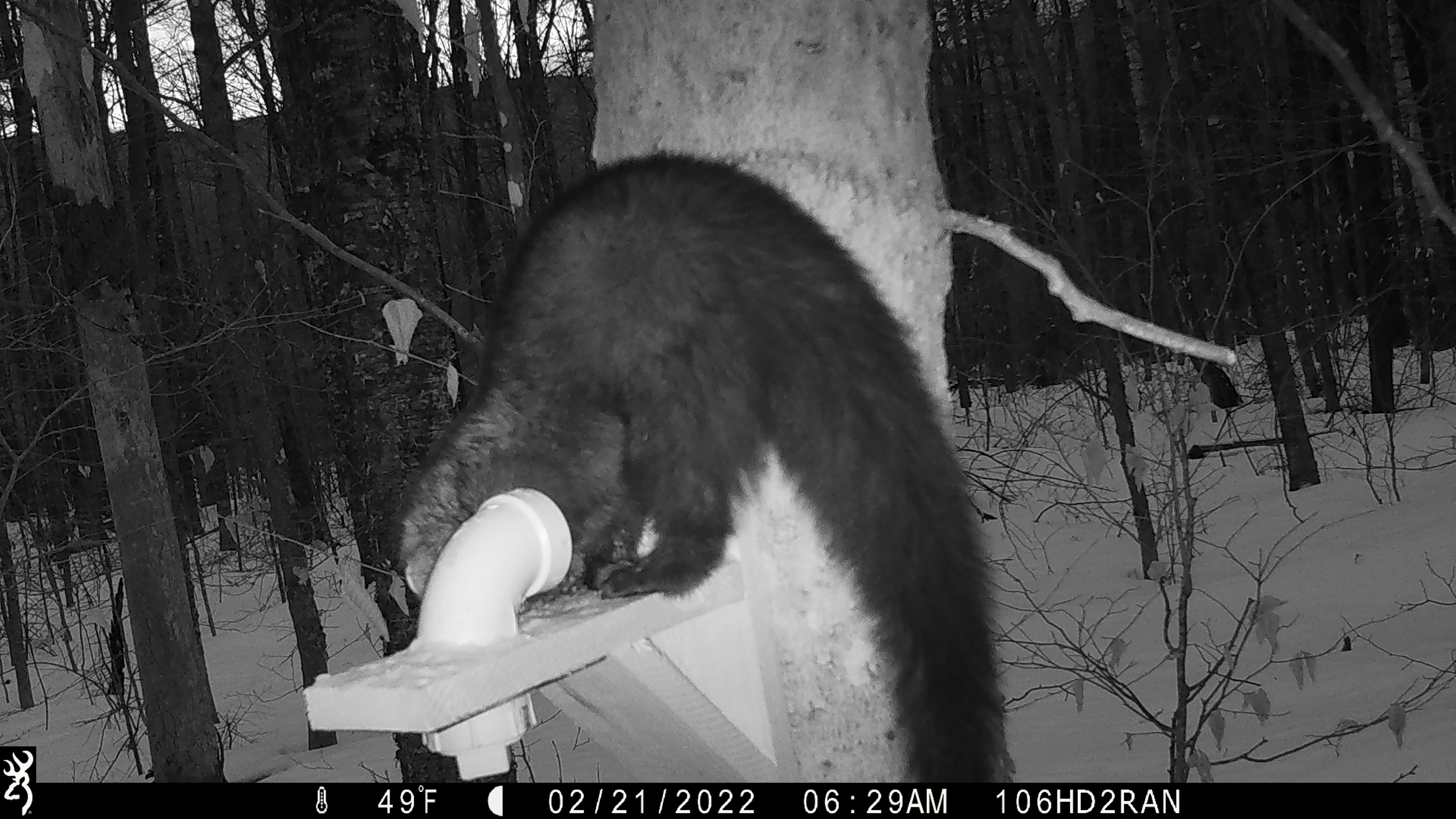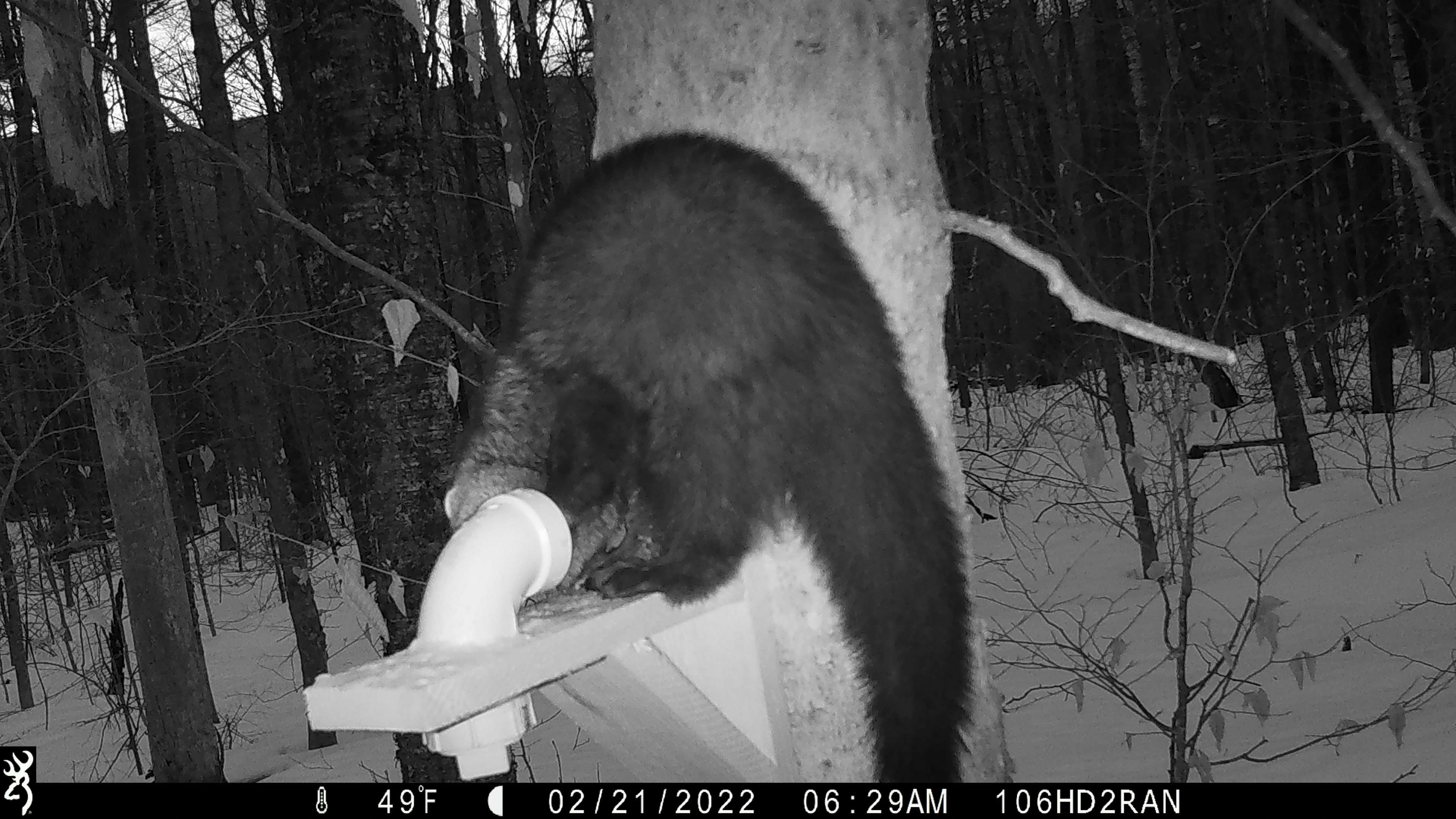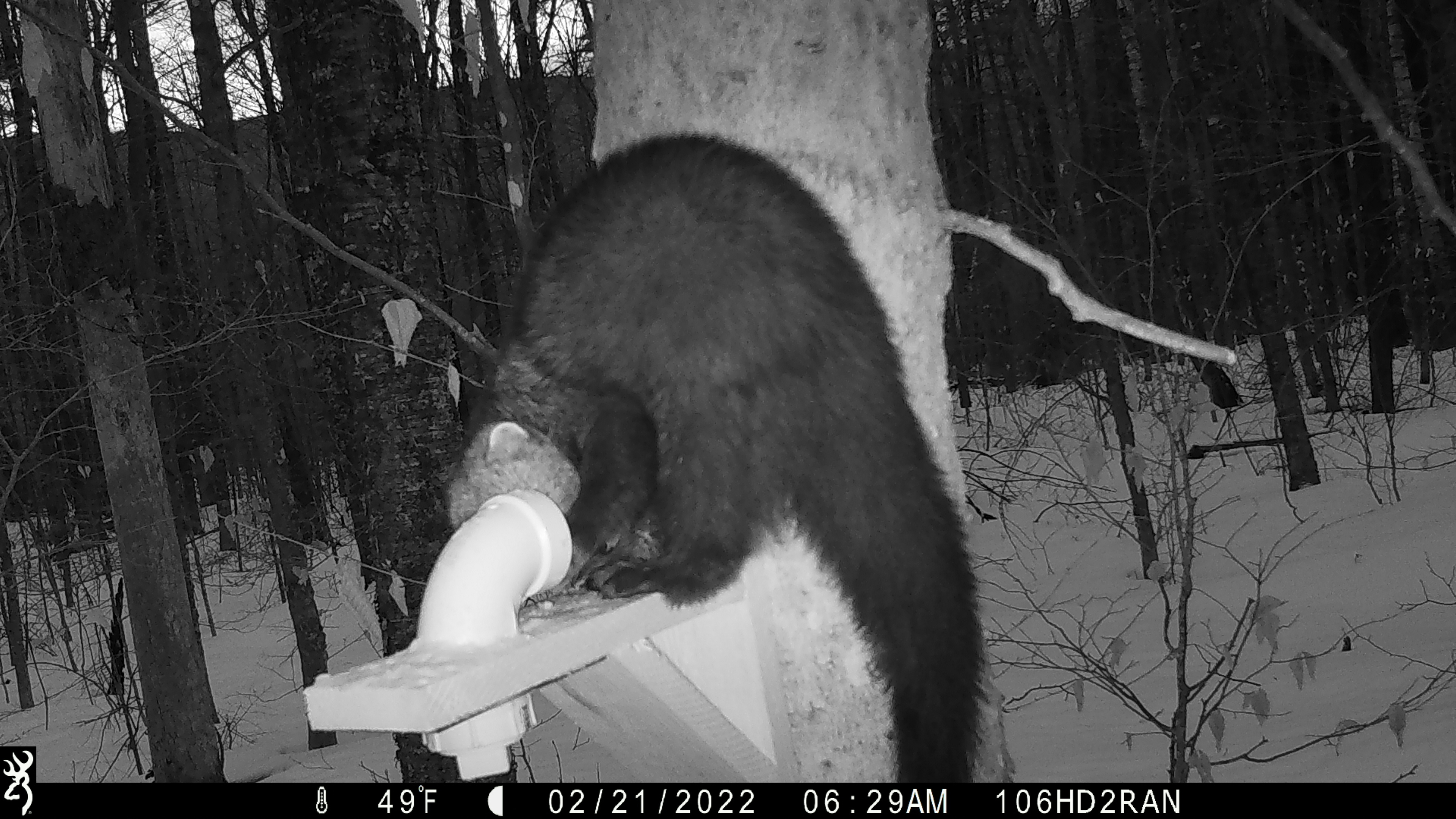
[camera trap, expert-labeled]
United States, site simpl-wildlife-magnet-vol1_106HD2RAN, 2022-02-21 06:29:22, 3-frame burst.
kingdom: Animalia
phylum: Chordata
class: Mammalia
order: Carnivora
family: Mustelidae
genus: Pekania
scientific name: Pekania pennanti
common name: fisher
Fisher (Pekania pennanti).